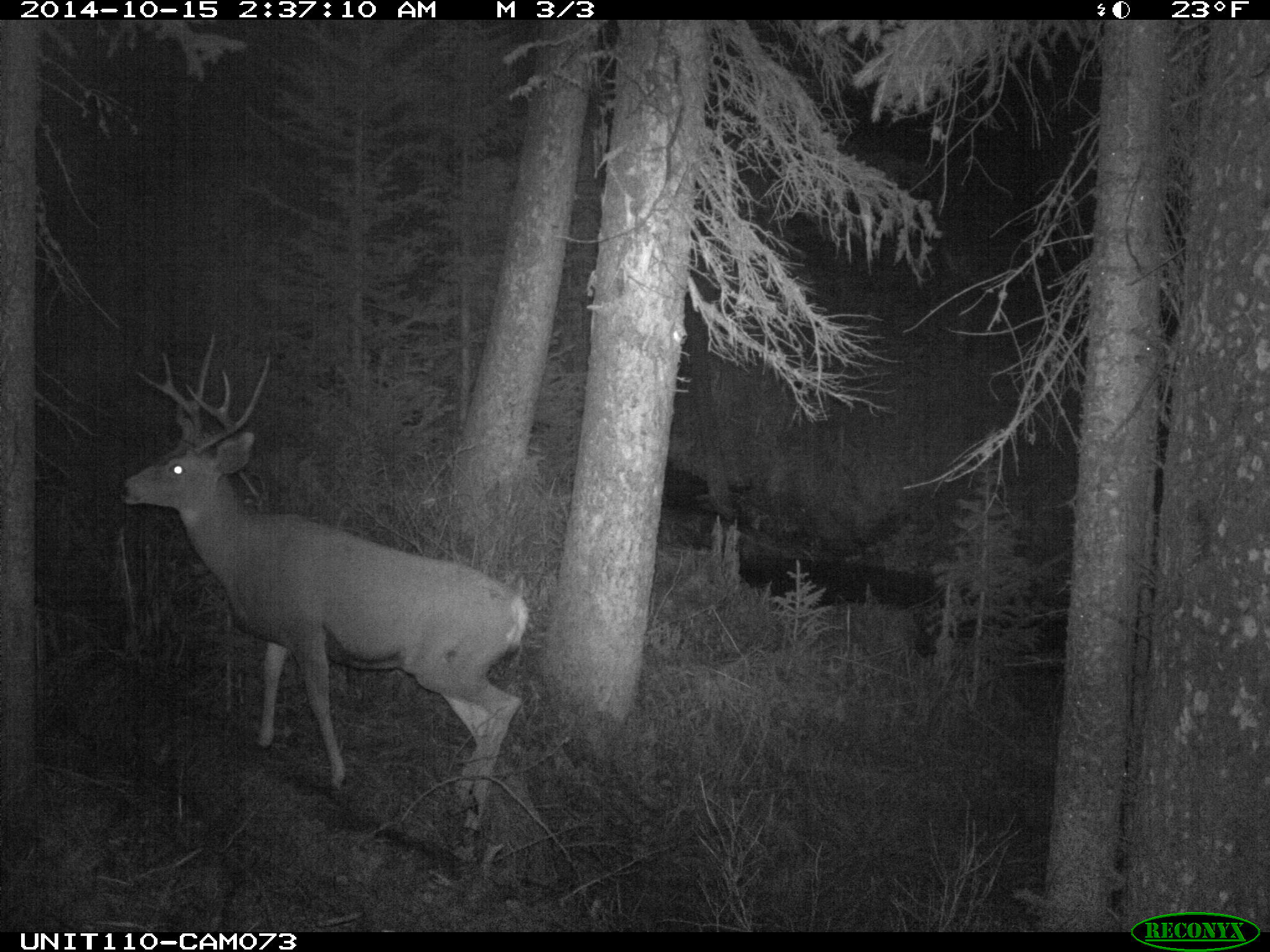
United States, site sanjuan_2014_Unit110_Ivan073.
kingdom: Animalia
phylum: Chordata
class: Mammalia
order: Artiodactyla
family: Cervidae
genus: Odocoileus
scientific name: Odocoileus hemionus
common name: mule deer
Odocoileus hemionus (mule deer).